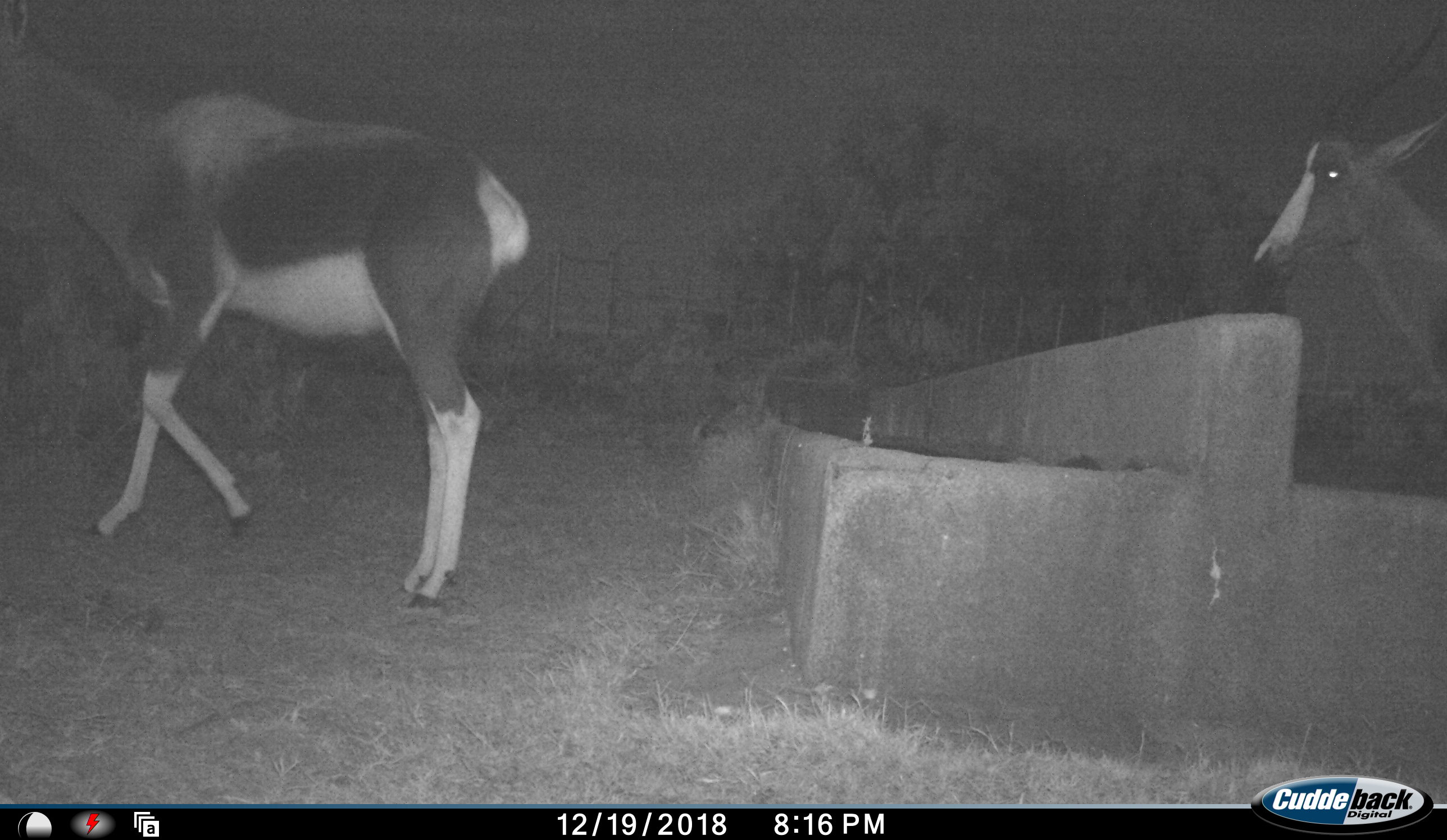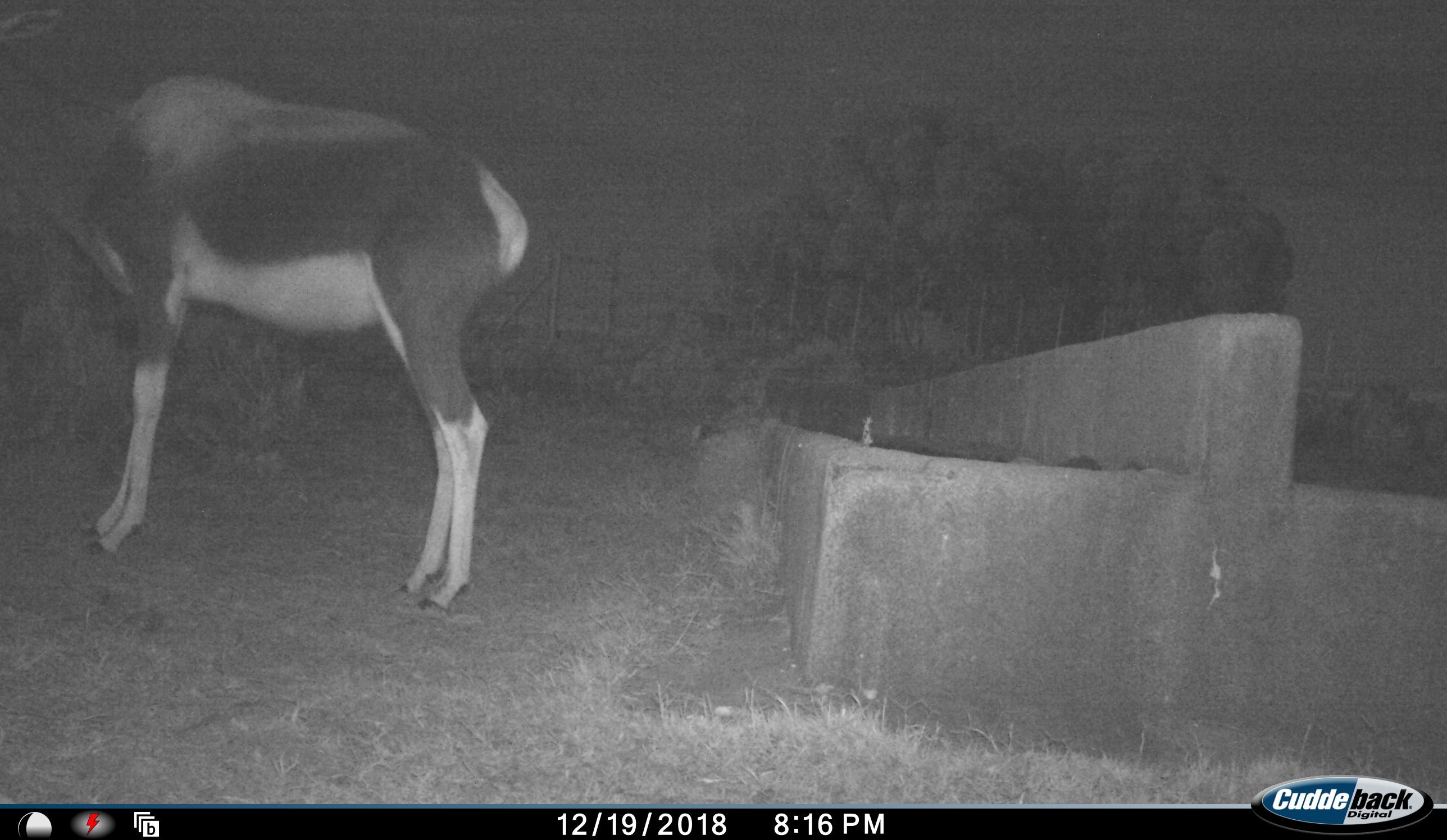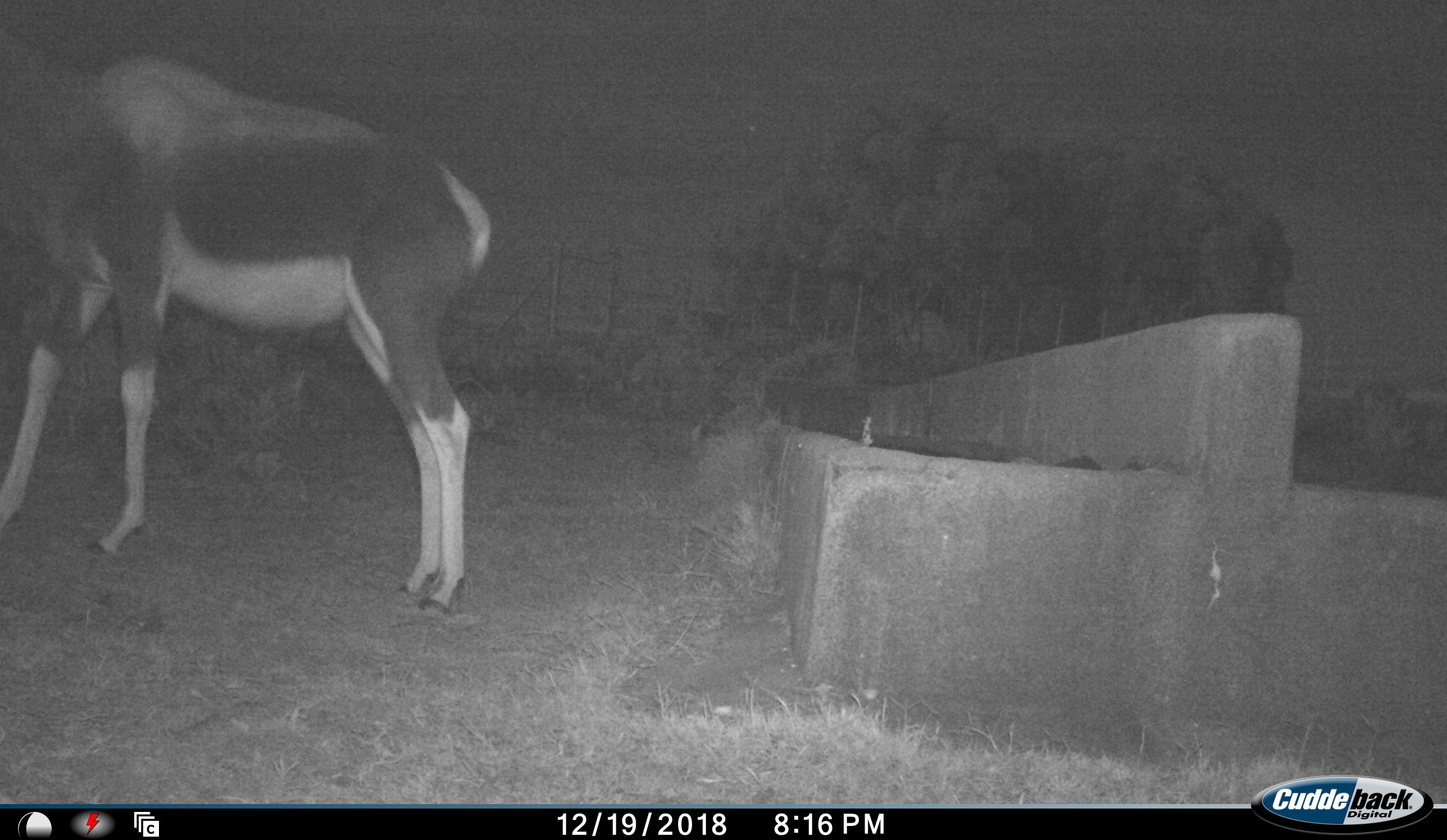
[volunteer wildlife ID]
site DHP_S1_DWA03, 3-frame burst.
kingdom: Animalia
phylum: Chordata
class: Mammalia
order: Artiodactyla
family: Bovidae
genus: Damaliscus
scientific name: Damaliscus pygargus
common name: bontebok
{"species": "bontebok (Damaliscus pygargus)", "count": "2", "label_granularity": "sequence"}